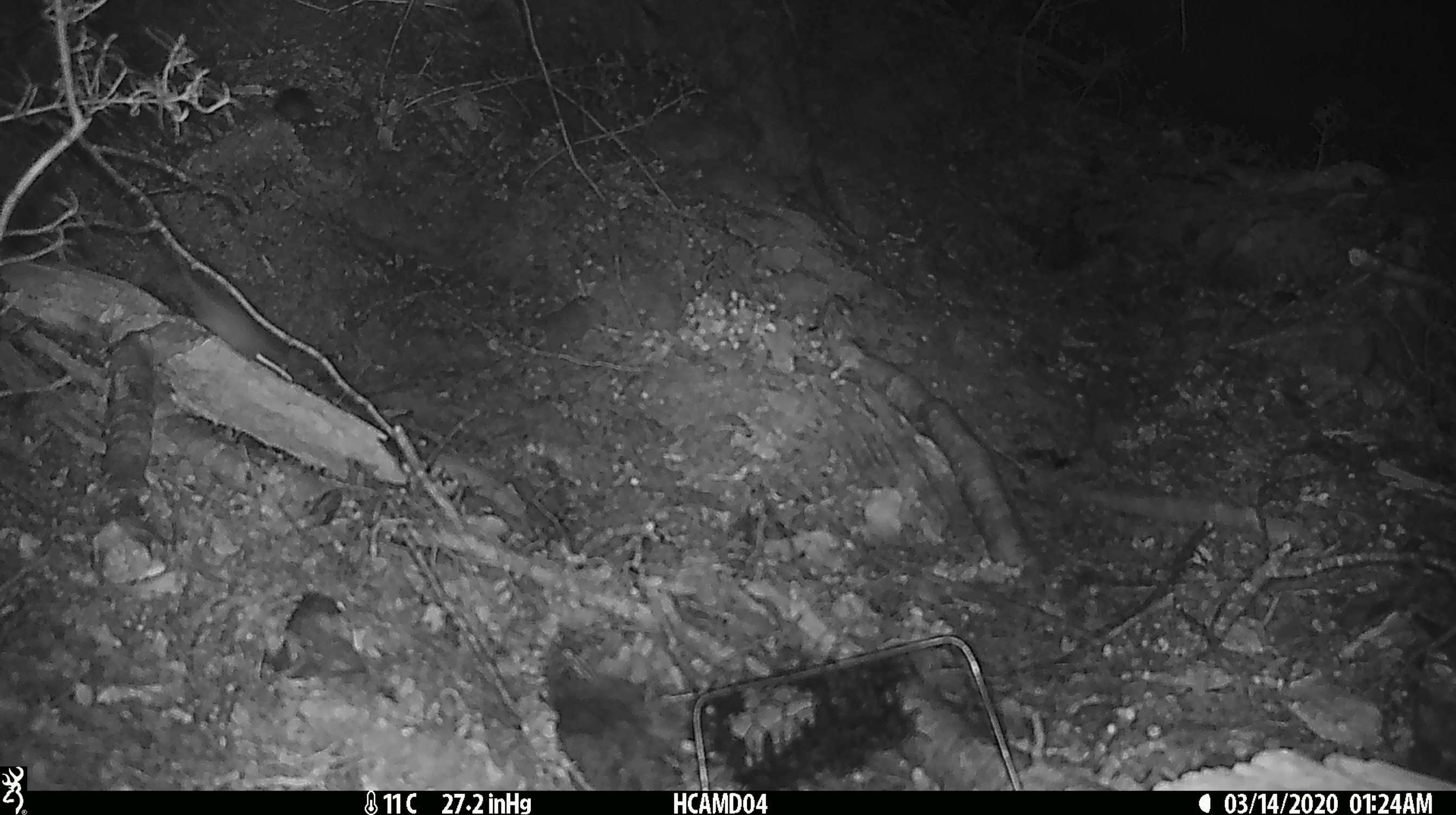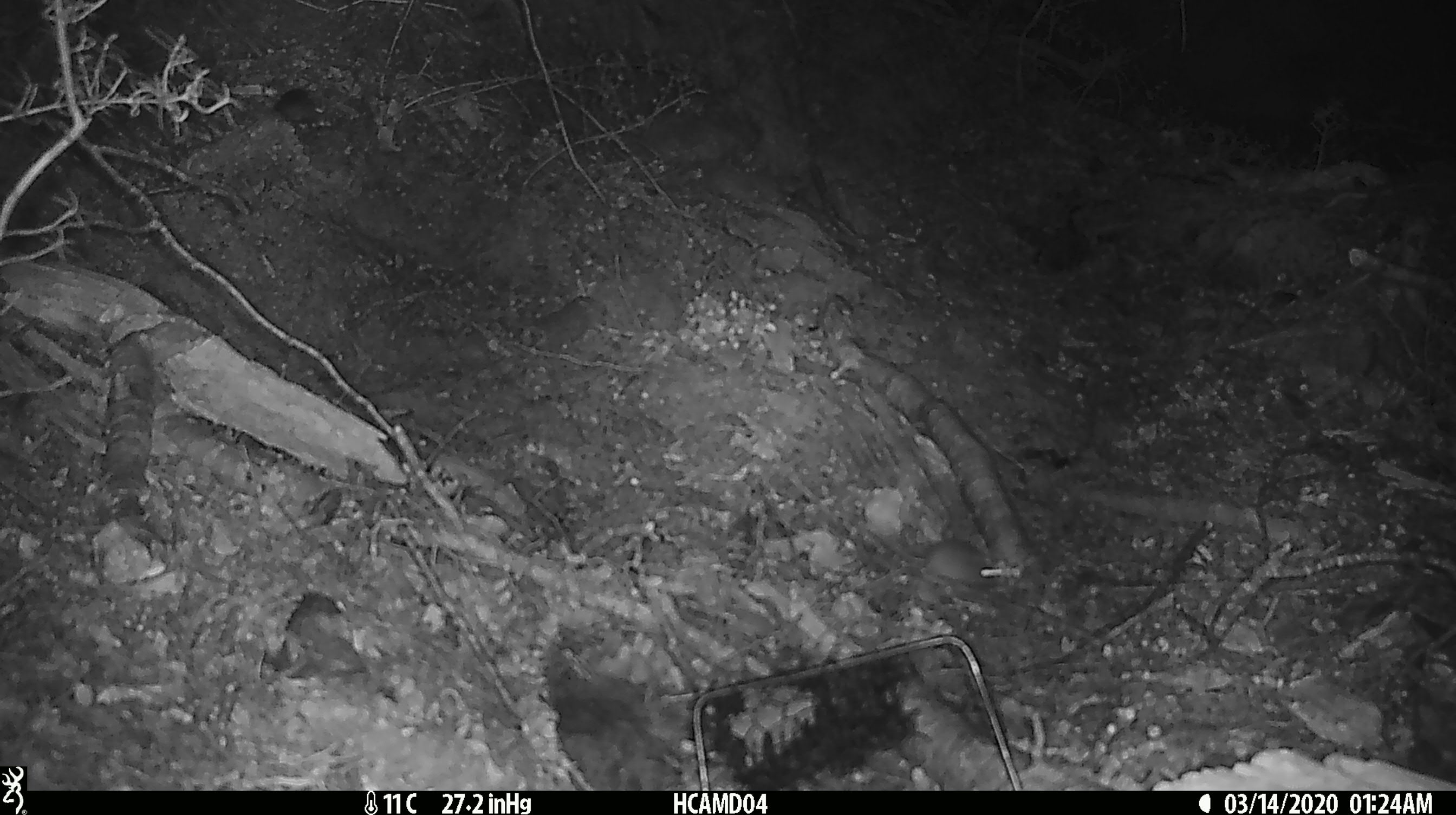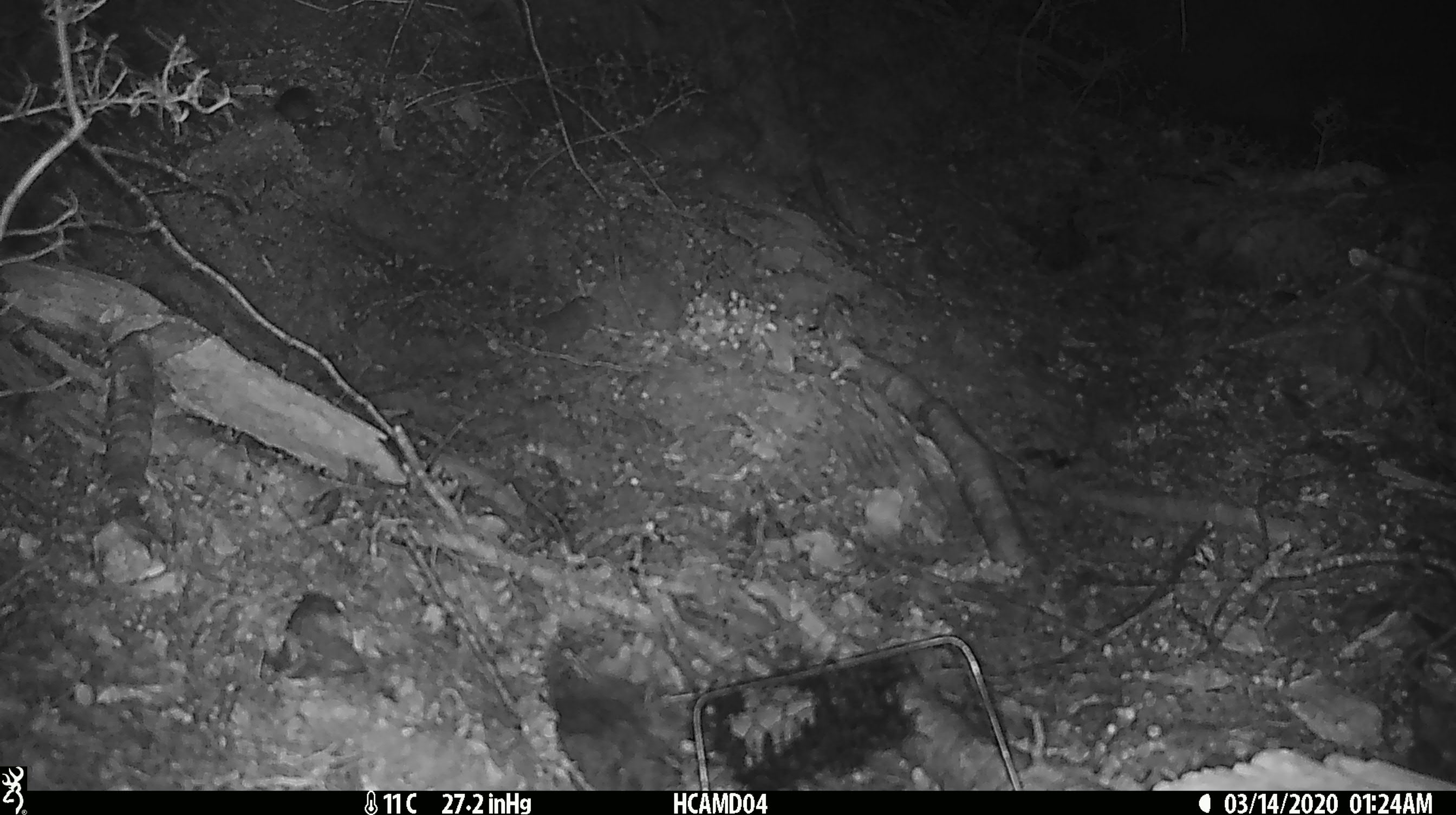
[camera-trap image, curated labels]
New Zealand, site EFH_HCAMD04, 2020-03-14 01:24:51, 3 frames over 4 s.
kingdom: Animalia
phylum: Chordata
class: Mammalia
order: Rodentia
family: Muridae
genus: Mus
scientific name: Mus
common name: mouse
Mouse (Mus).